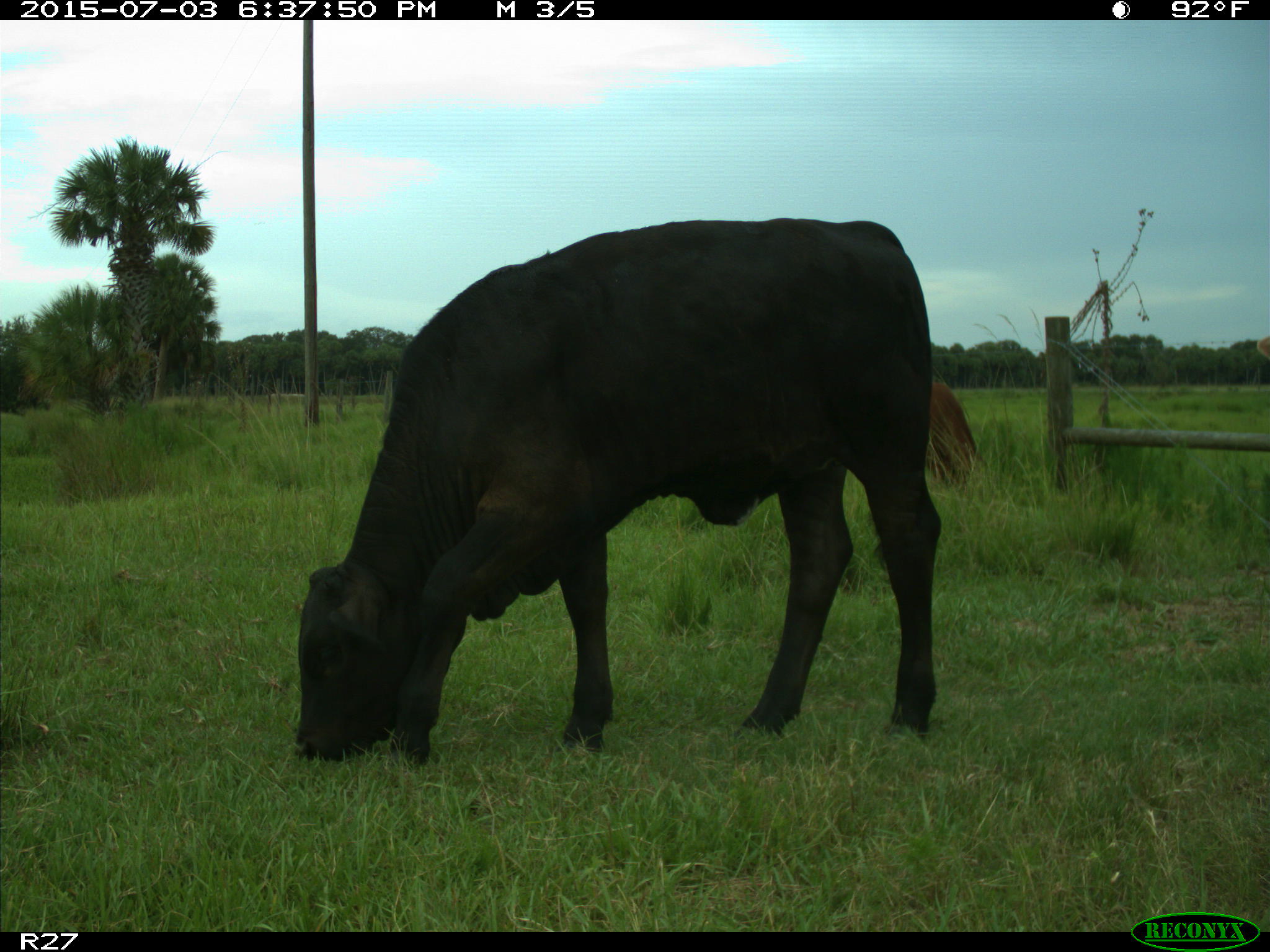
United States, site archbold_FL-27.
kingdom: Animalia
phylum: Chordata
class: Mammalia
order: Artiodactyla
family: Bovidae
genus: Bos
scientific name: Bos taurus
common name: domestic cow